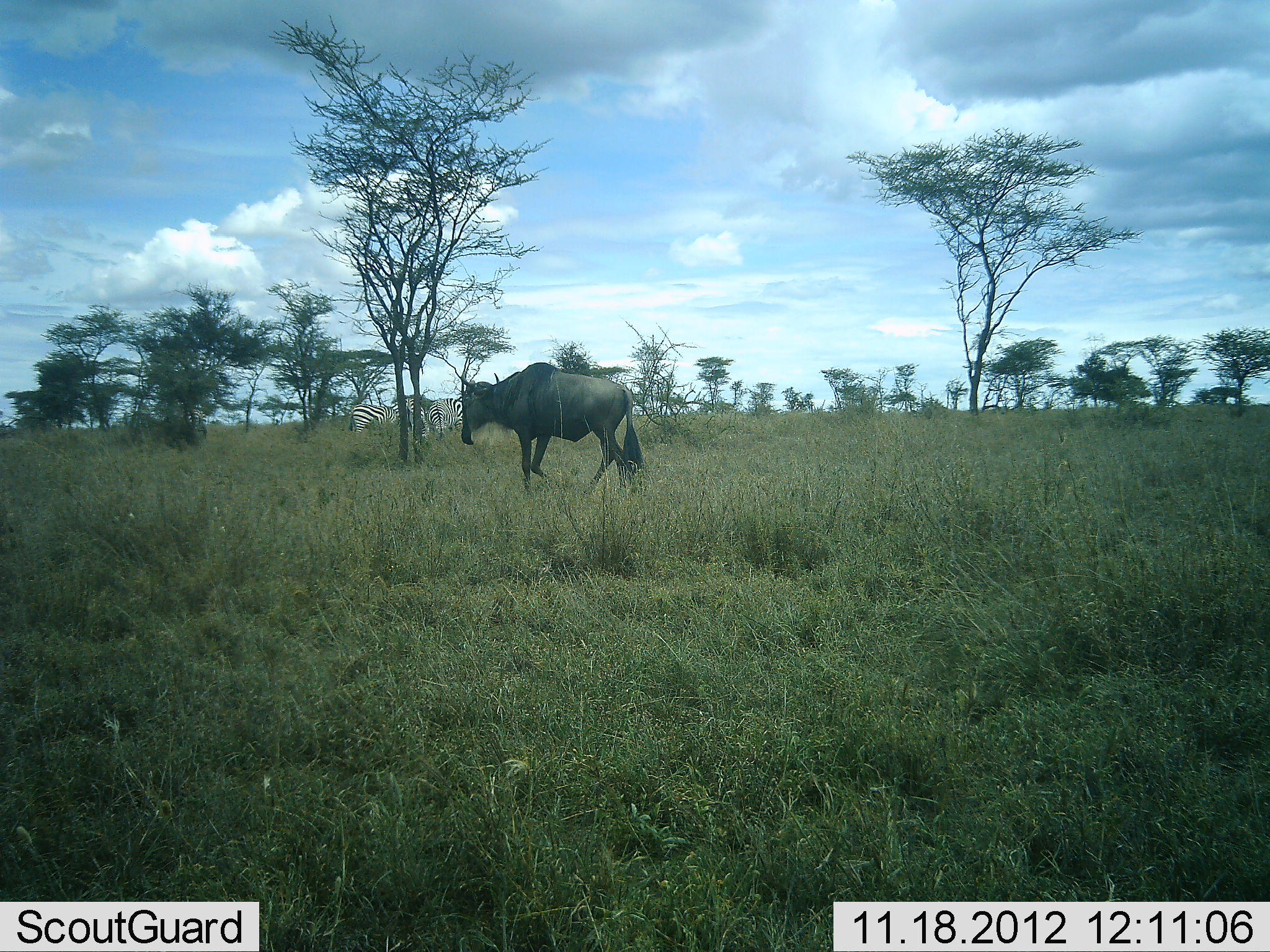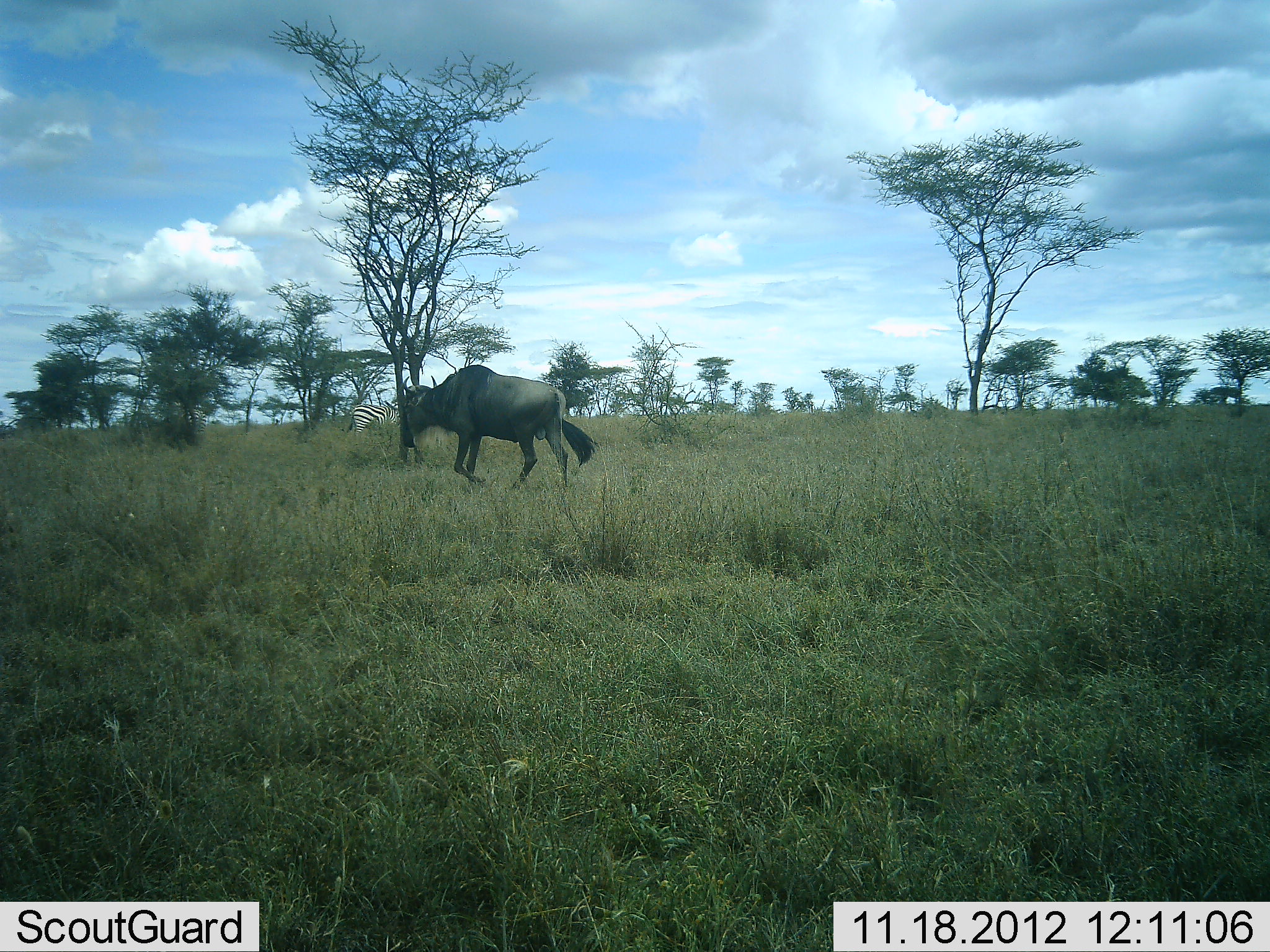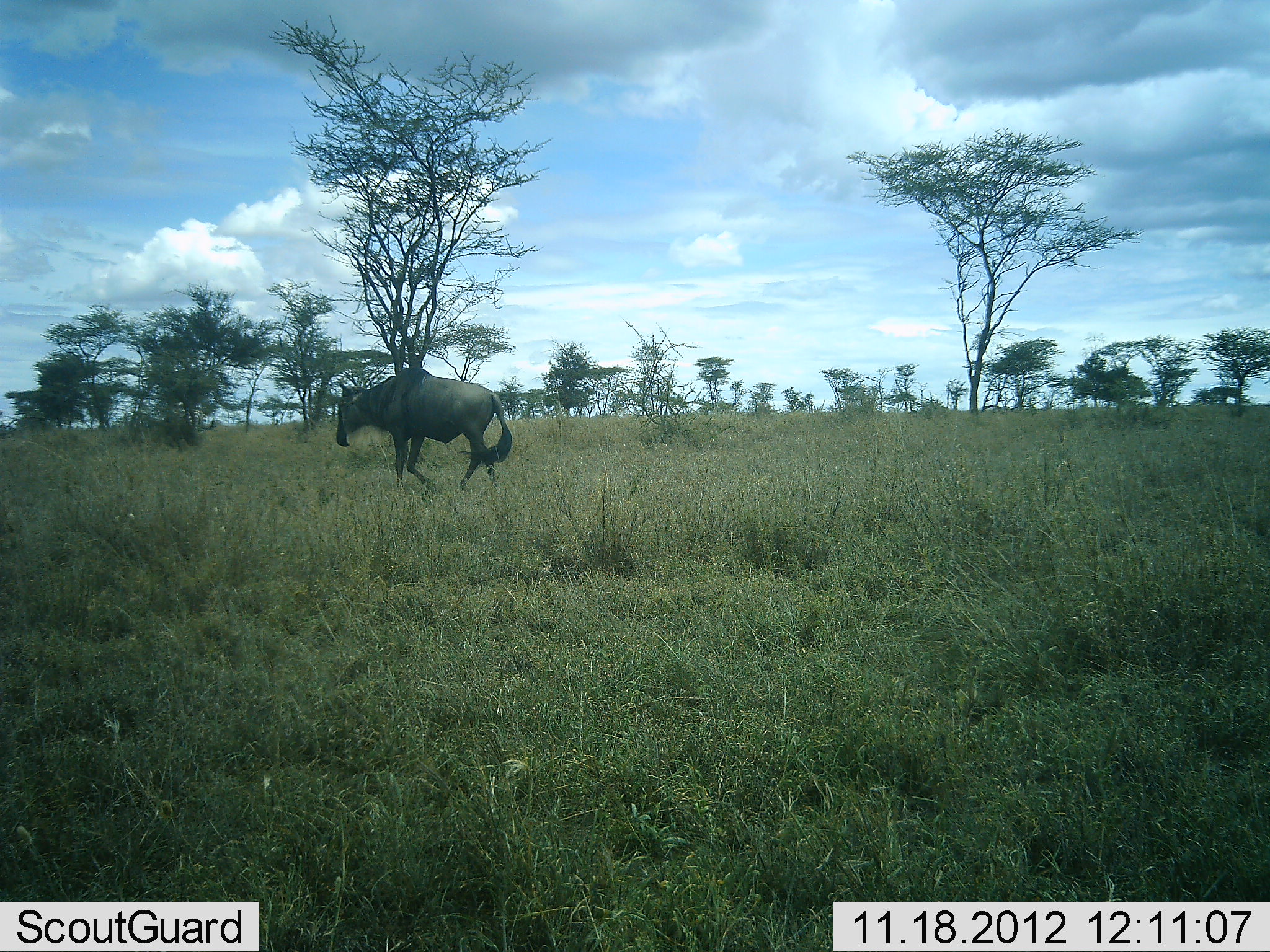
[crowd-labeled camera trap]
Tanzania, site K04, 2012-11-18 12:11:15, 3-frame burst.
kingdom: Animalia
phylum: Chordata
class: Mammalia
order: Artiodactyla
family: Bovidae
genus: Connochaetes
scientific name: Connochaetes taurinus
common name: blue wildebeest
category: wildebeest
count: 1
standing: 17%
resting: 0%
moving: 100%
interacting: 0%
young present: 0%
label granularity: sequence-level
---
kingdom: Animalia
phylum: Chordata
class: Mammalia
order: Perissodactyla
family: Equidae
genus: Equus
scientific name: Equus quagga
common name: plains zebra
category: zebra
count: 2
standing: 90%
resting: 0%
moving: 0%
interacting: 0%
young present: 0%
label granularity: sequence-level